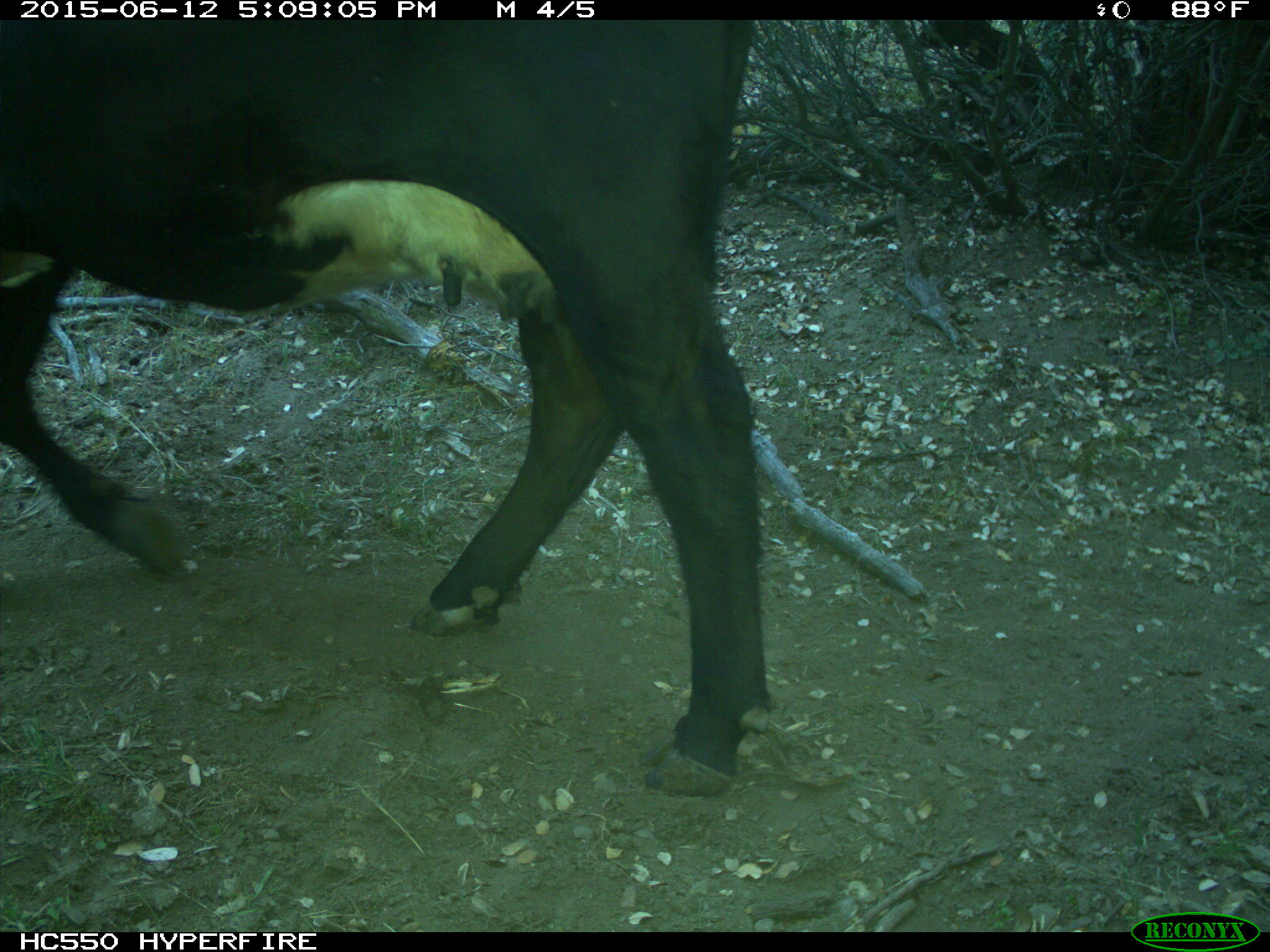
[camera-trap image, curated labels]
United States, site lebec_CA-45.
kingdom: Animalia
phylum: Chordata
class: Mammalia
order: Artiodactyla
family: Bovidae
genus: Bos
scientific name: Bos taurus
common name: domestic cow